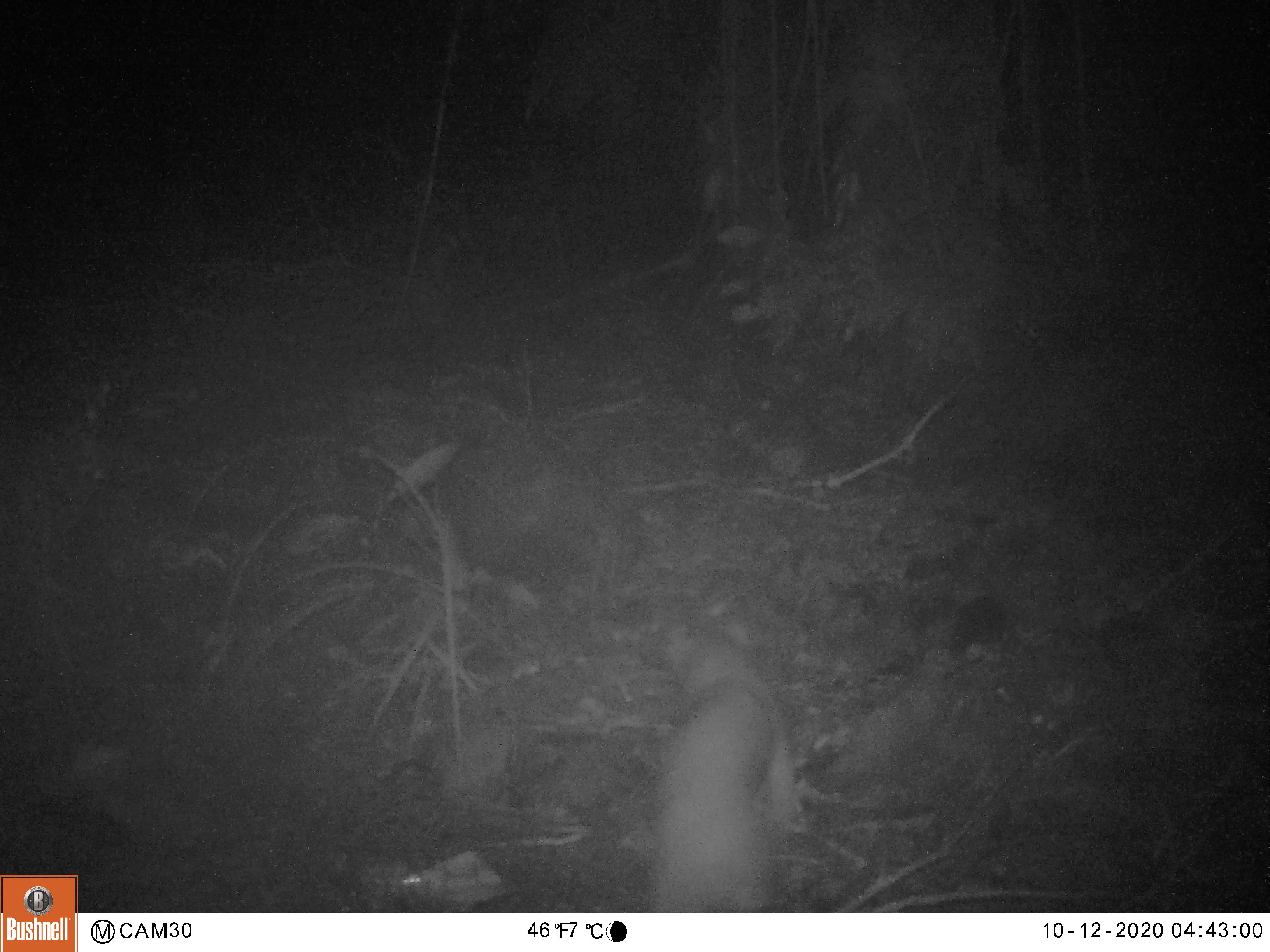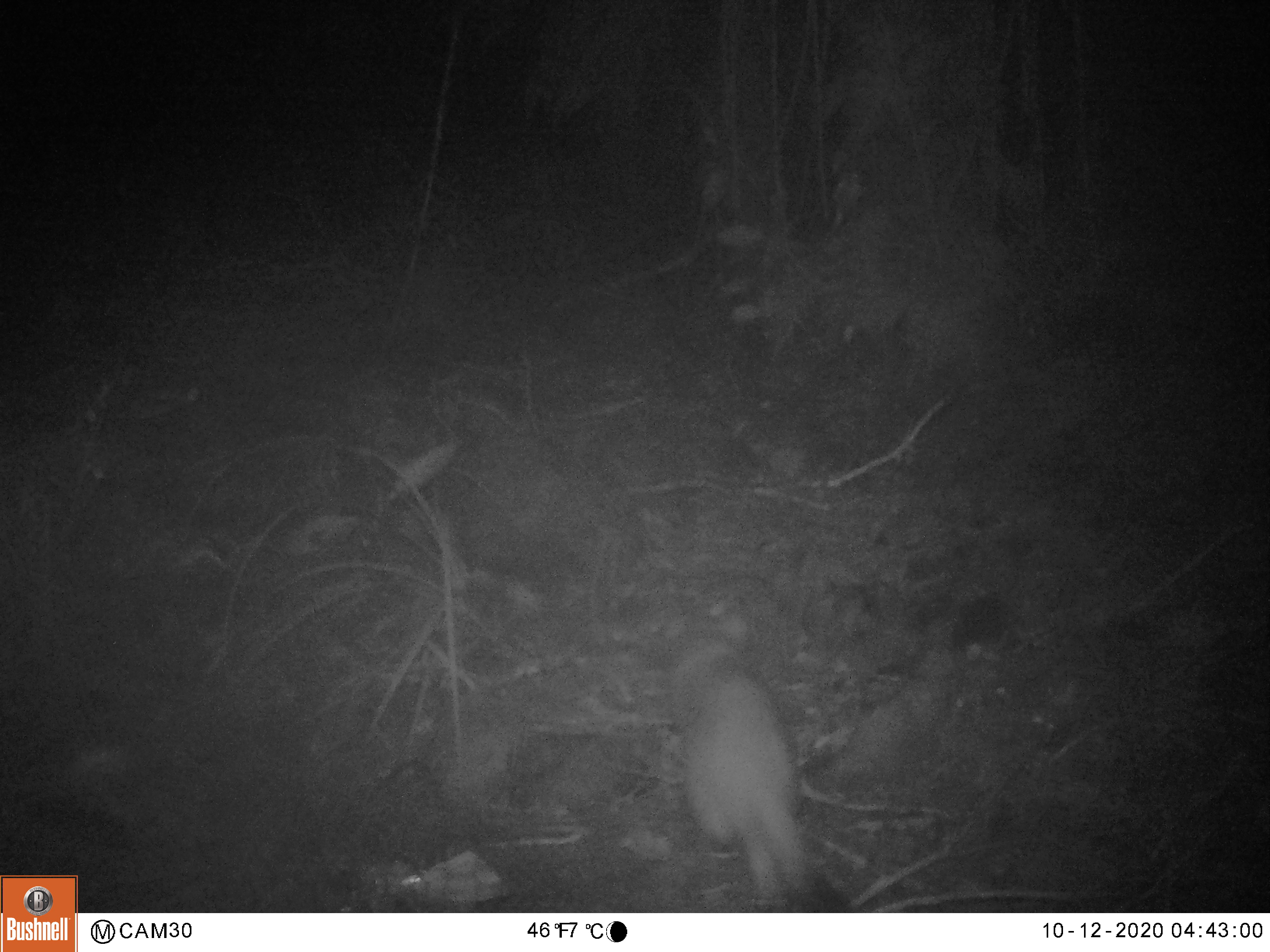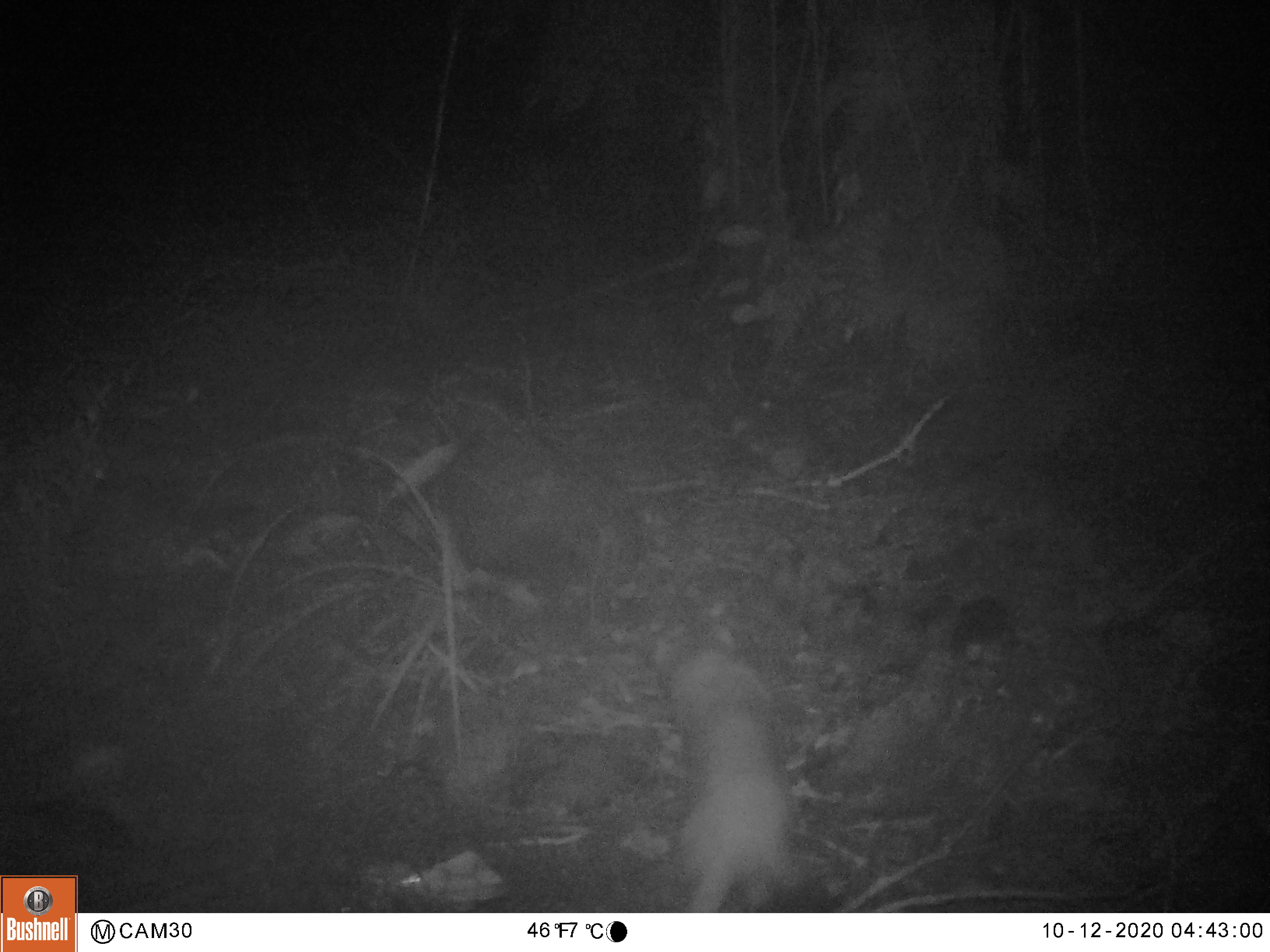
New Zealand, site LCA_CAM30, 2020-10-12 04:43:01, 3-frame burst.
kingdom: Animalia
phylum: Chordata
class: Mammalia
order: Carnivora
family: Mustelidae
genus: Mustela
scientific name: Mustela erminea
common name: stoat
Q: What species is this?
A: Stoat (Mustela erminea).